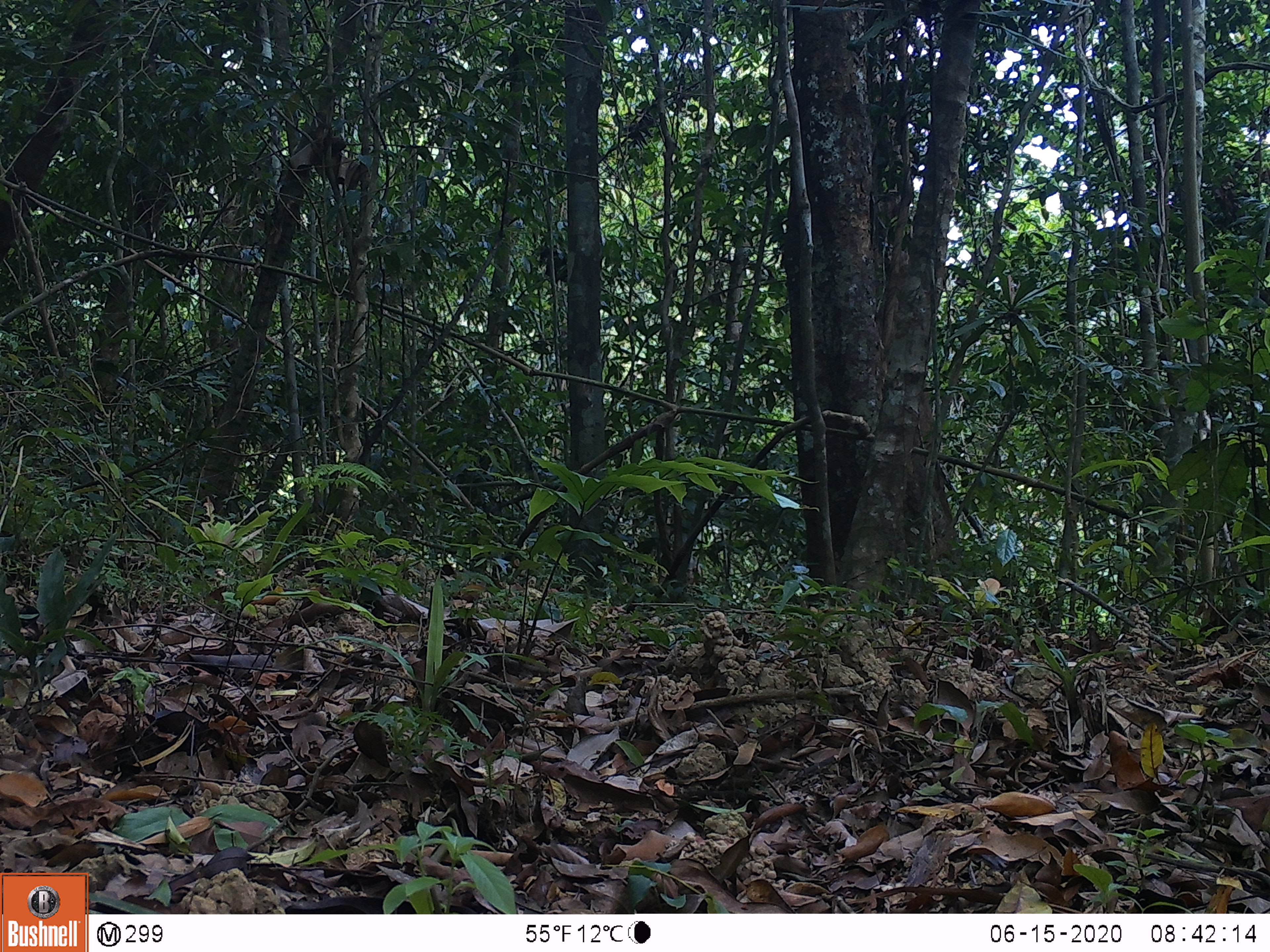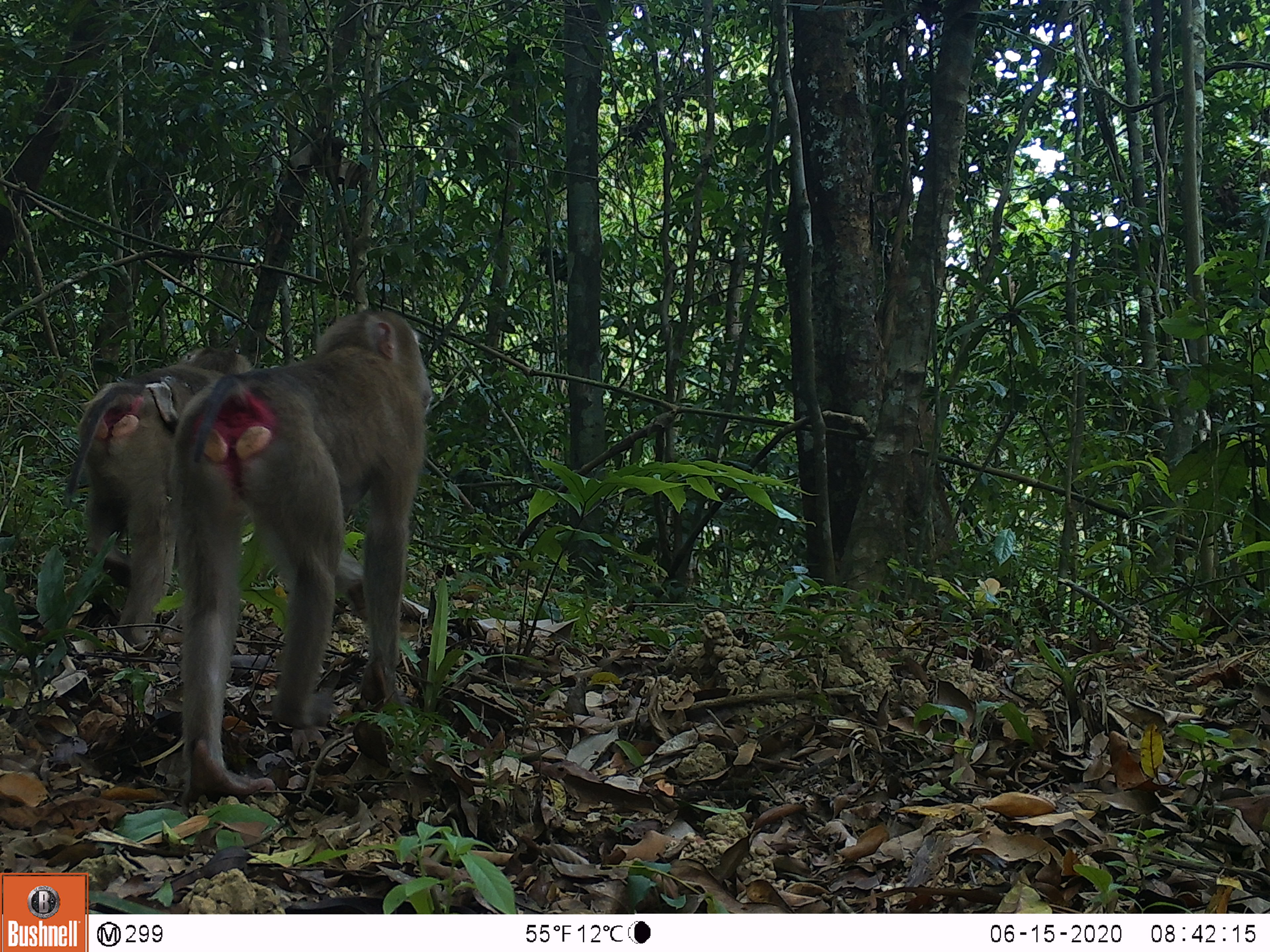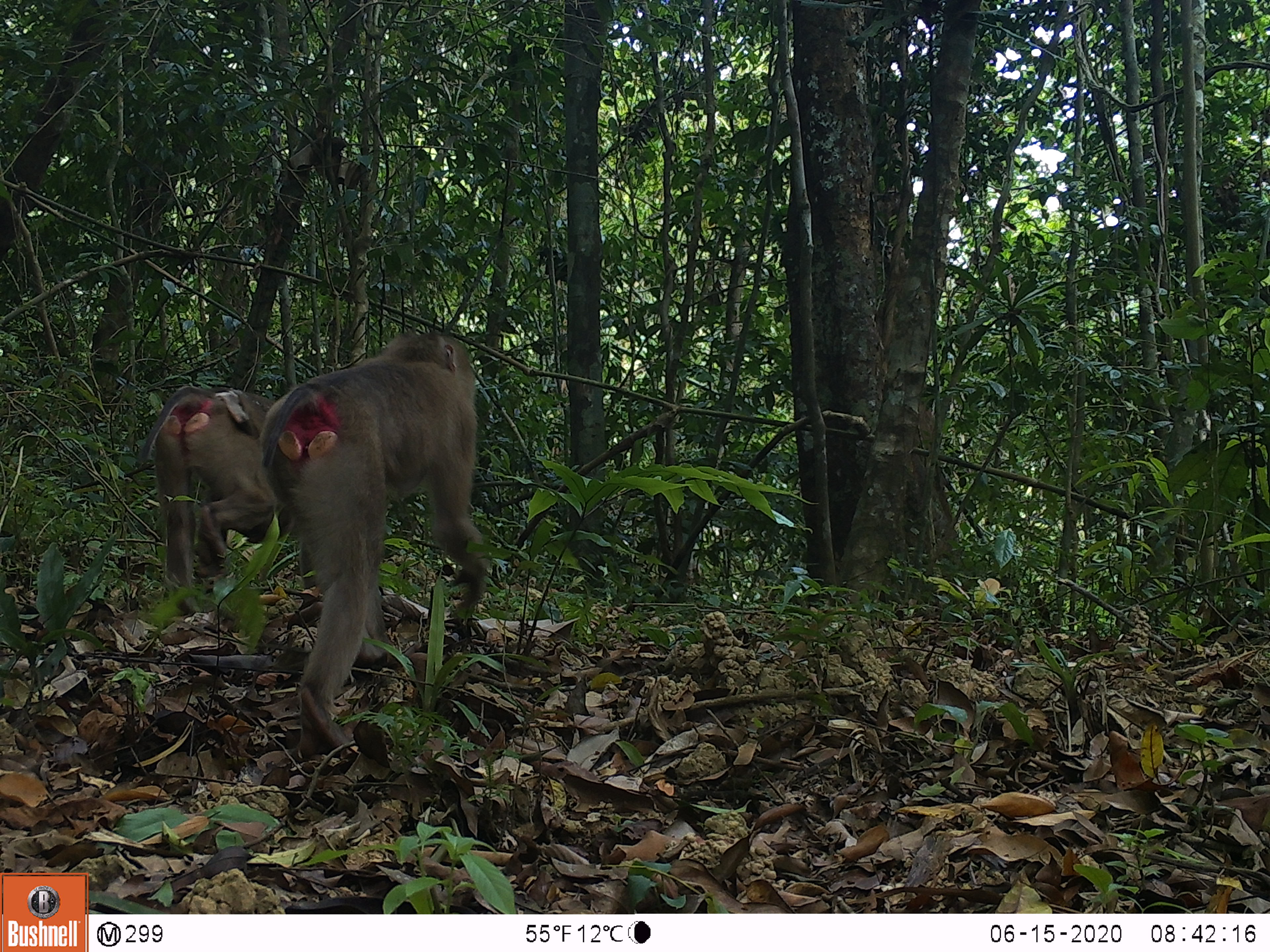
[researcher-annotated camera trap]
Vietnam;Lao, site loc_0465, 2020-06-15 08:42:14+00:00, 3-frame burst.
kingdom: Animalia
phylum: Chordata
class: Mammalia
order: Primates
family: Cercopithecidae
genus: Macaca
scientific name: Macaca nemestrina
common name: pig-tailed macaque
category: pig tailed macaque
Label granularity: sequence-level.